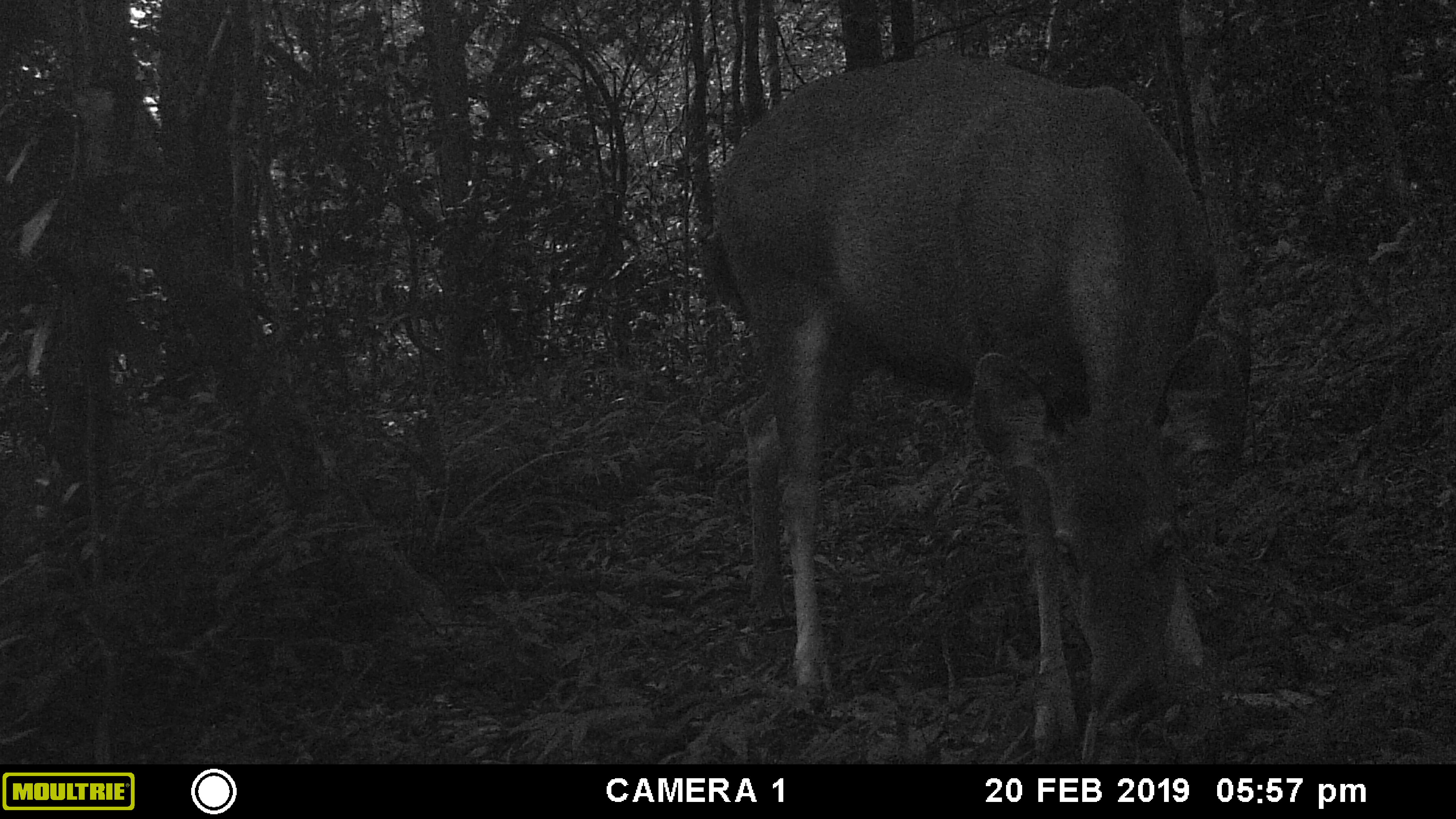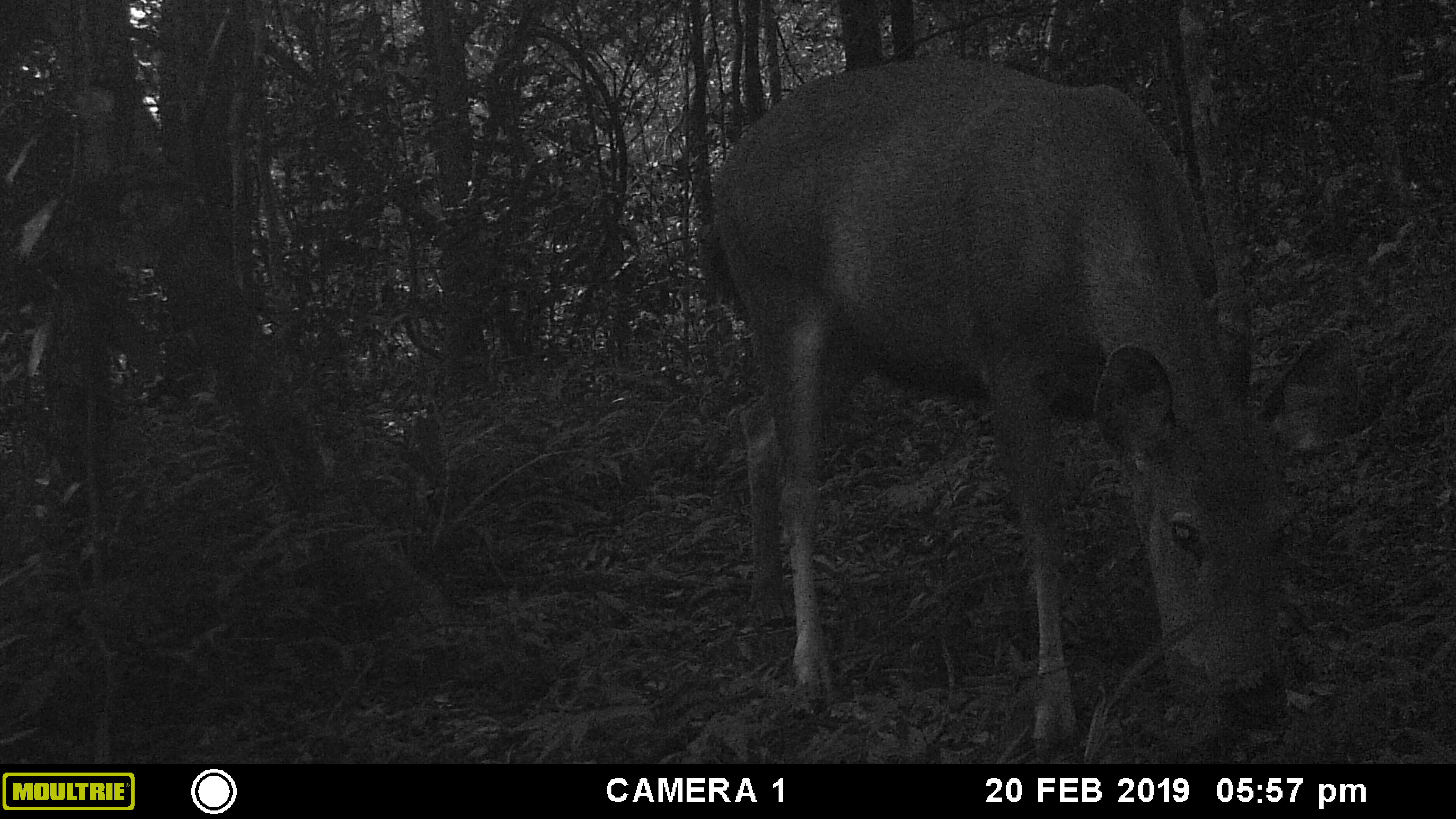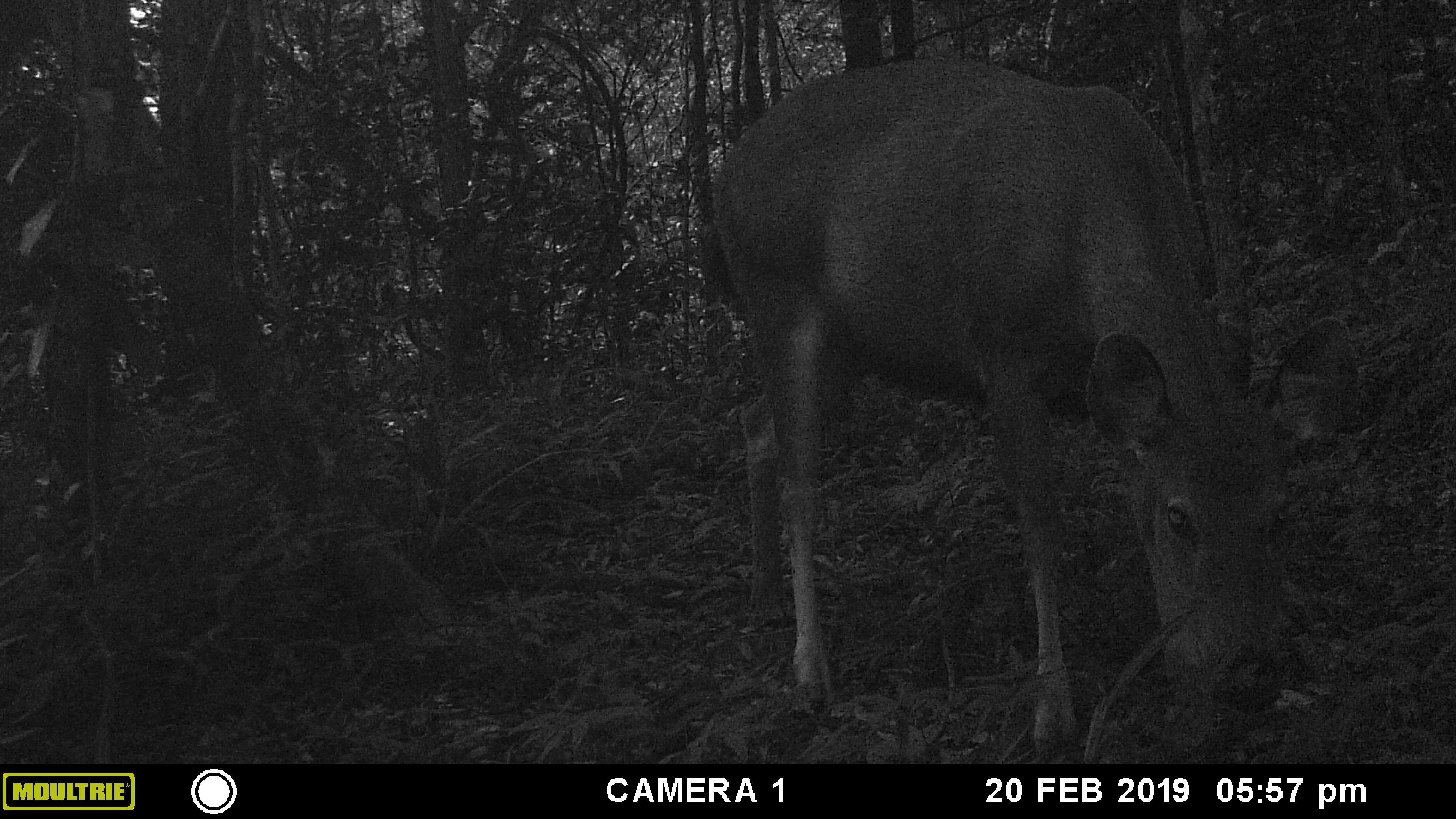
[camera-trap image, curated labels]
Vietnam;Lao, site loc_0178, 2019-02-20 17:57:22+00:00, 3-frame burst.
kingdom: Animalia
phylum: Chordata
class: Mammalia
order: Artiodactyla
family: Cervidae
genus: Rusa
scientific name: Rusa unicolor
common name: sambar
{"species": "sambar (Rusa unicolor)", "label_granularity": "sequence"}